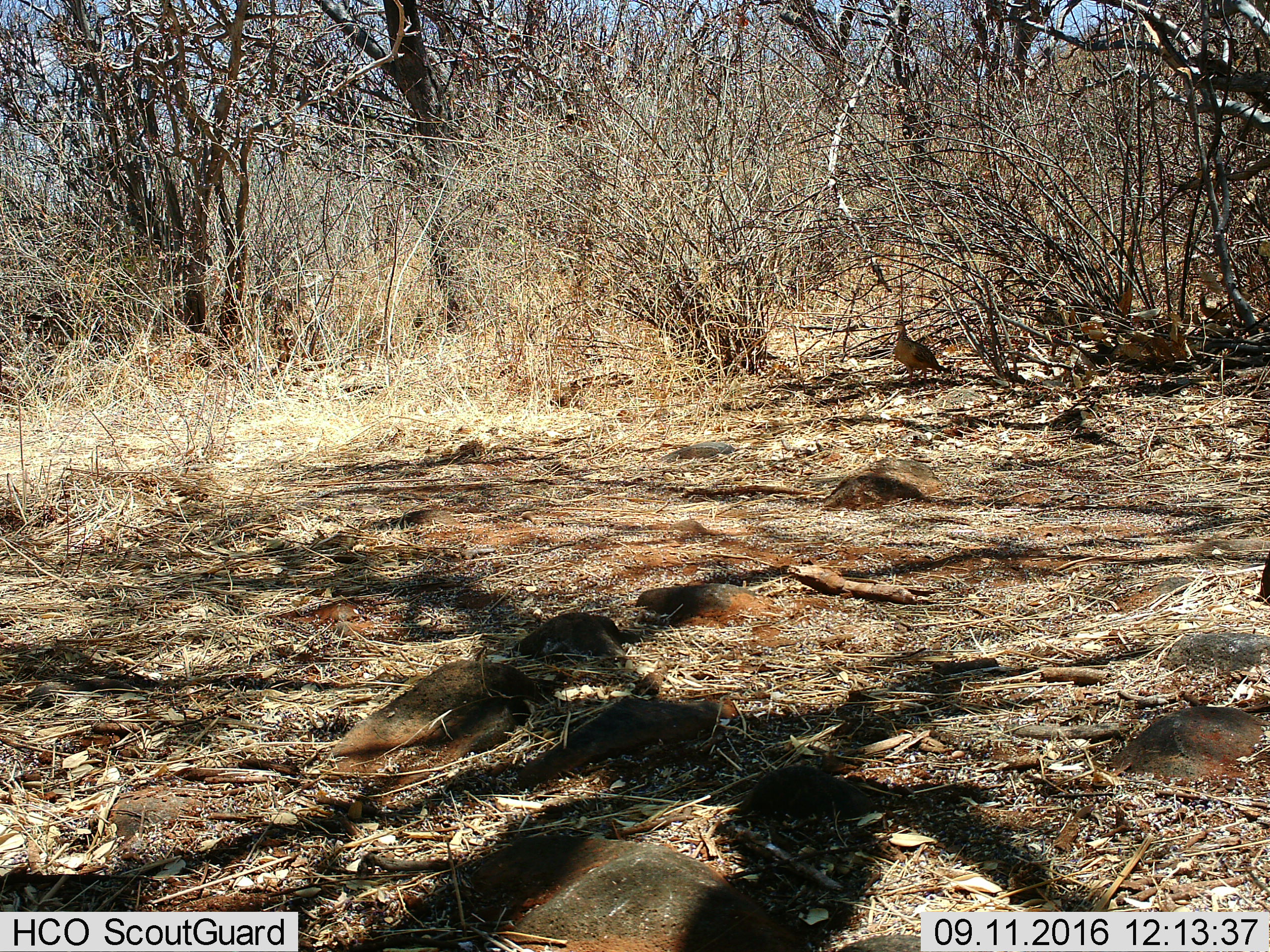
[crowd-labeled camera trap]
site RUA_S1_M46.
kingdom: Animalia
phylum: Chordata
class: Aves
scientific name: Aves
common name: bird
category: birdother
Birdother (bird) (Aves), count 1. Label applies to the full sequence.